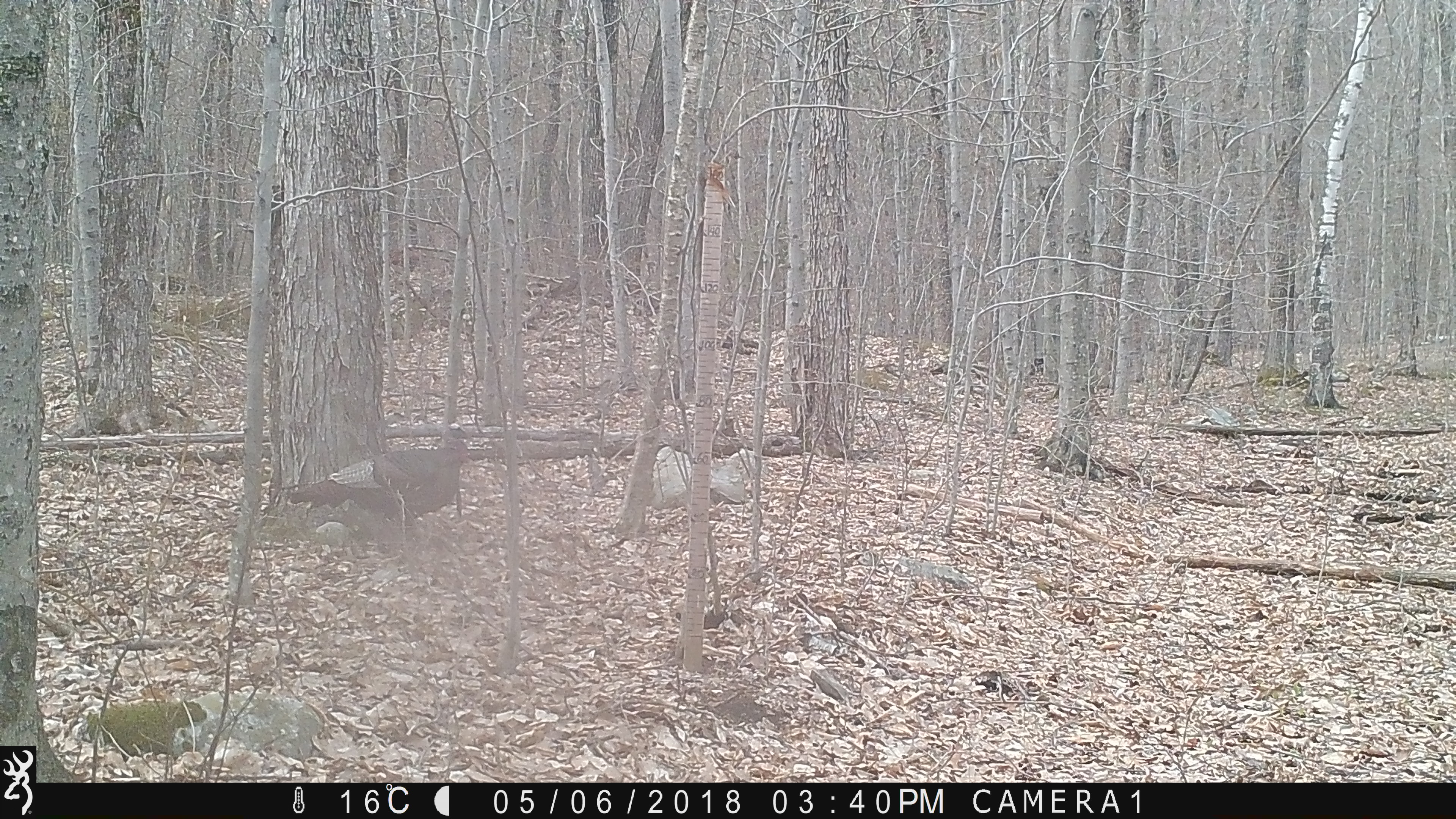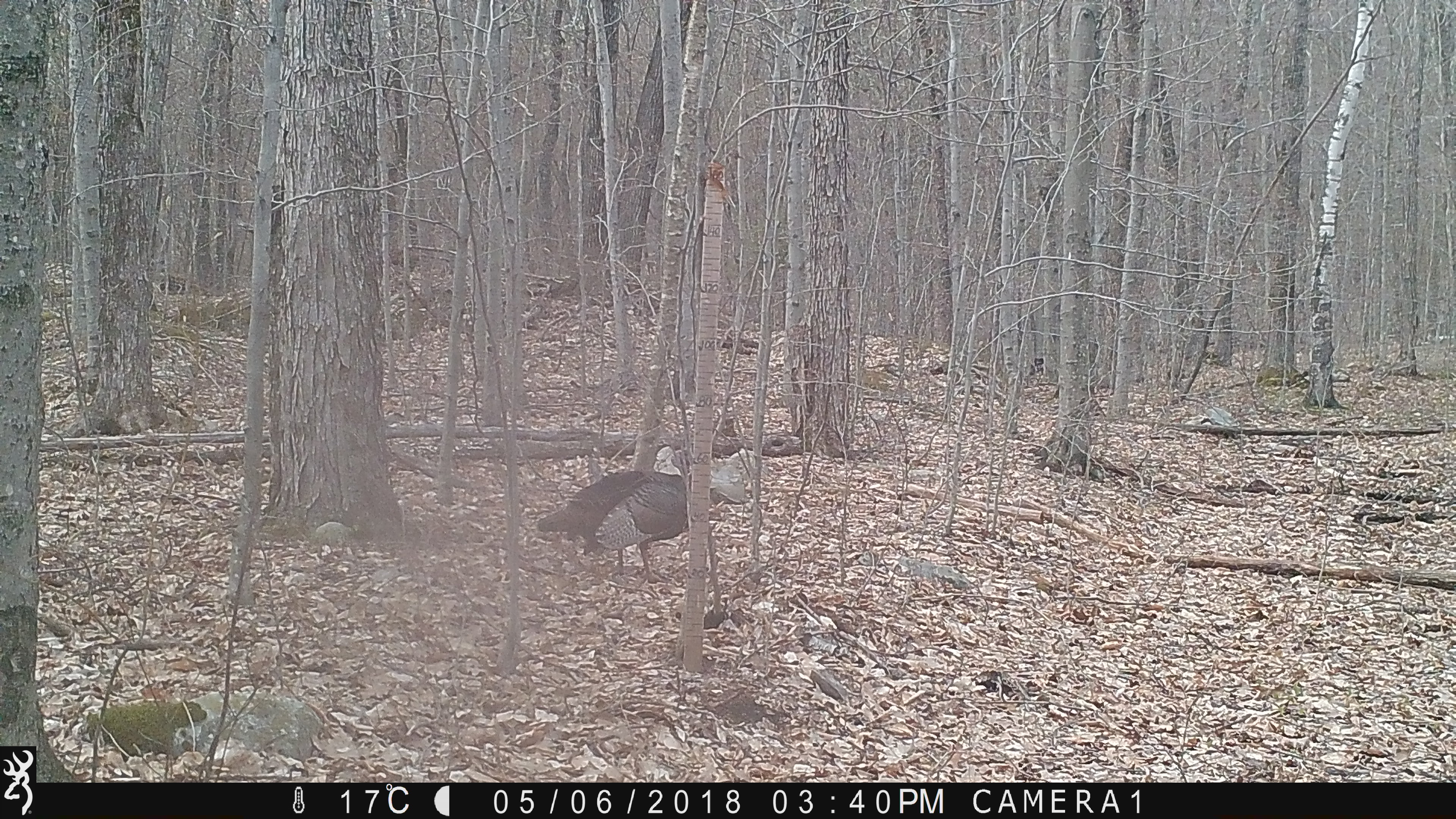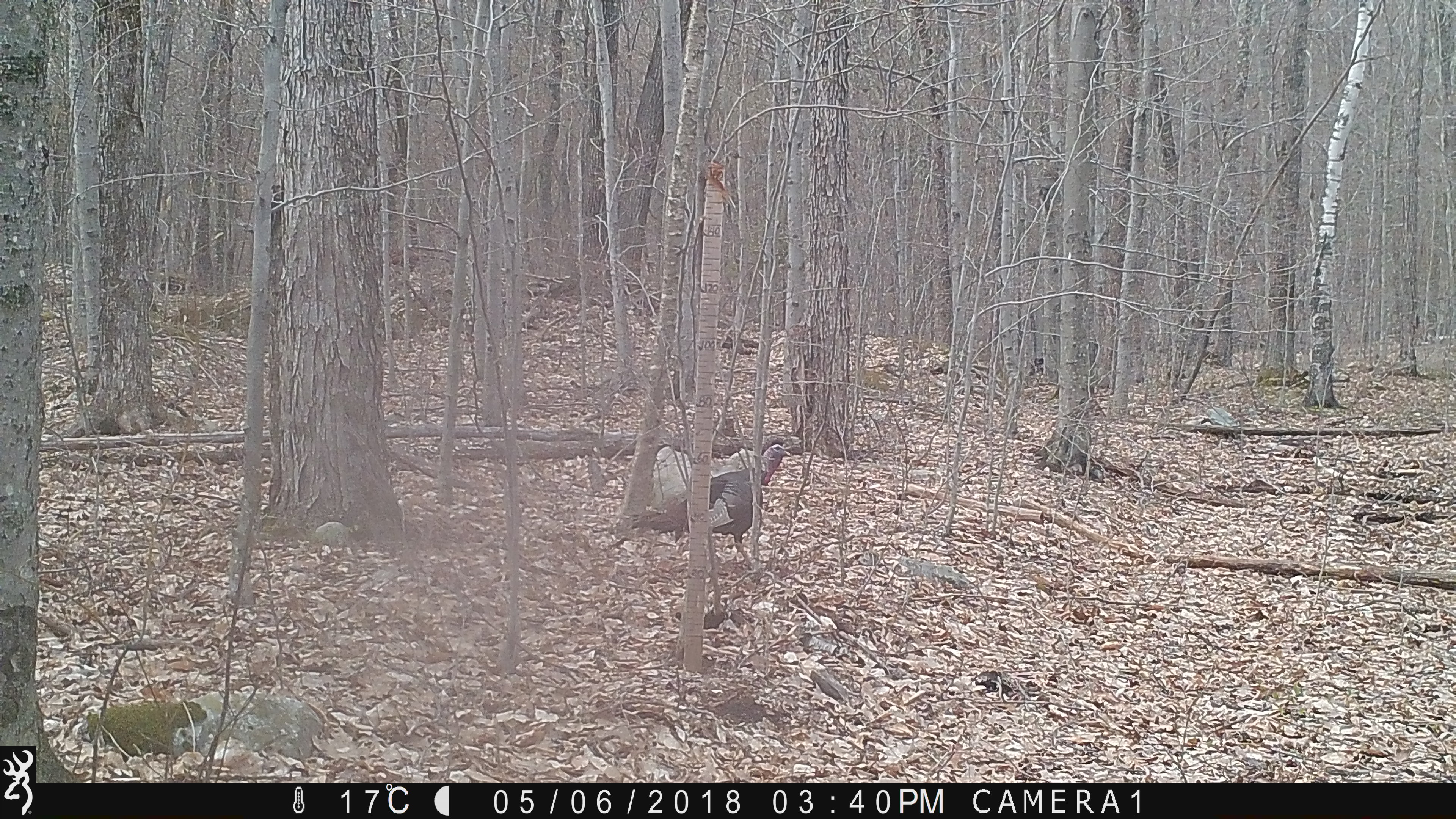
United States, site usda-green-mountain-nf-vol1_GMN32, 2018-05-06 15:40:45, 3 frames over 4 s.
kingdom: Animalia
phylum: Chordata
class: Aves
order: Galliformes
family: Phasianidae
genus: Meleagris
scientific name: Meleagris gallopavo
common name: wild turkey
Wild turkey (Meleagris gallopavo).